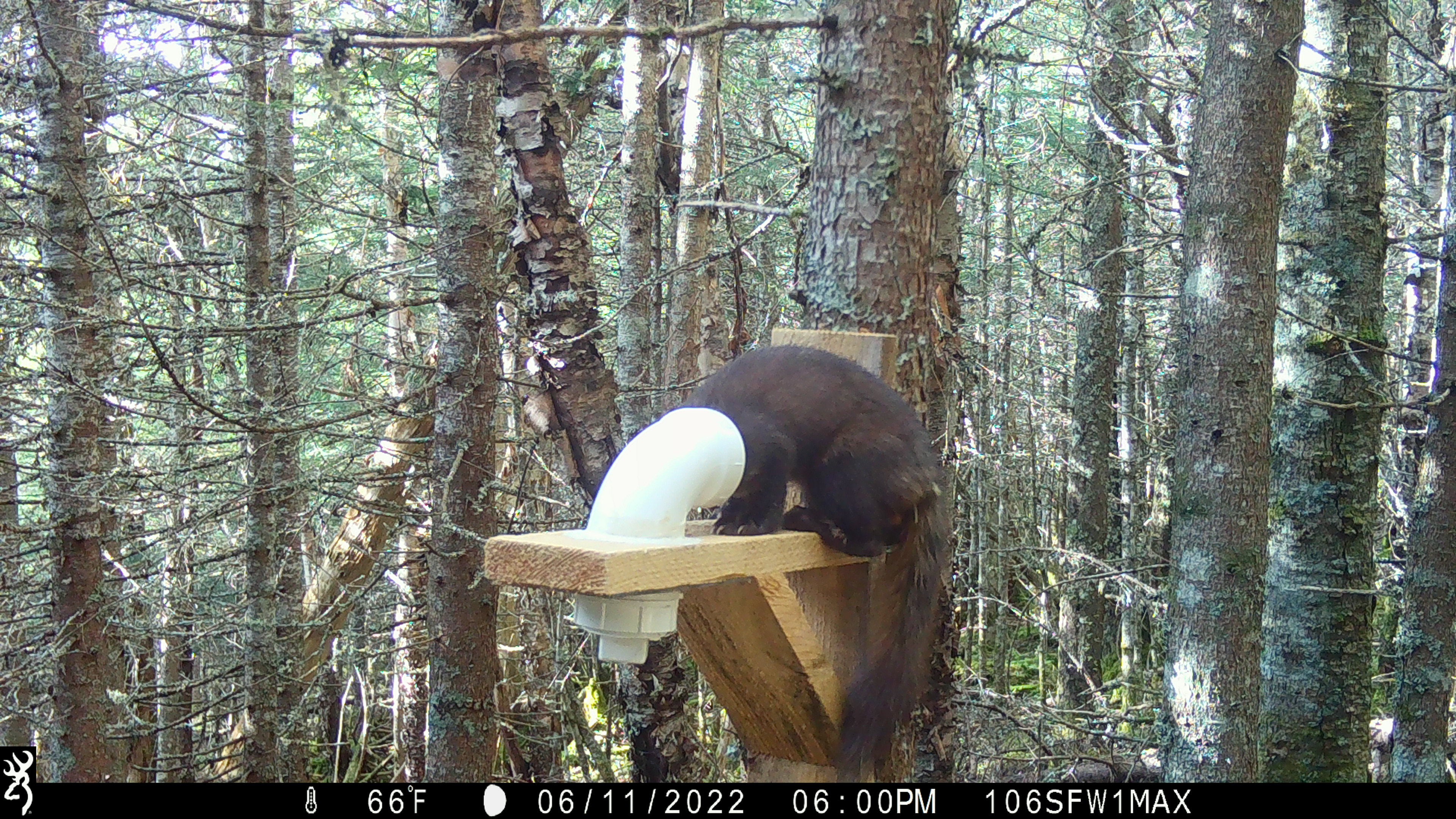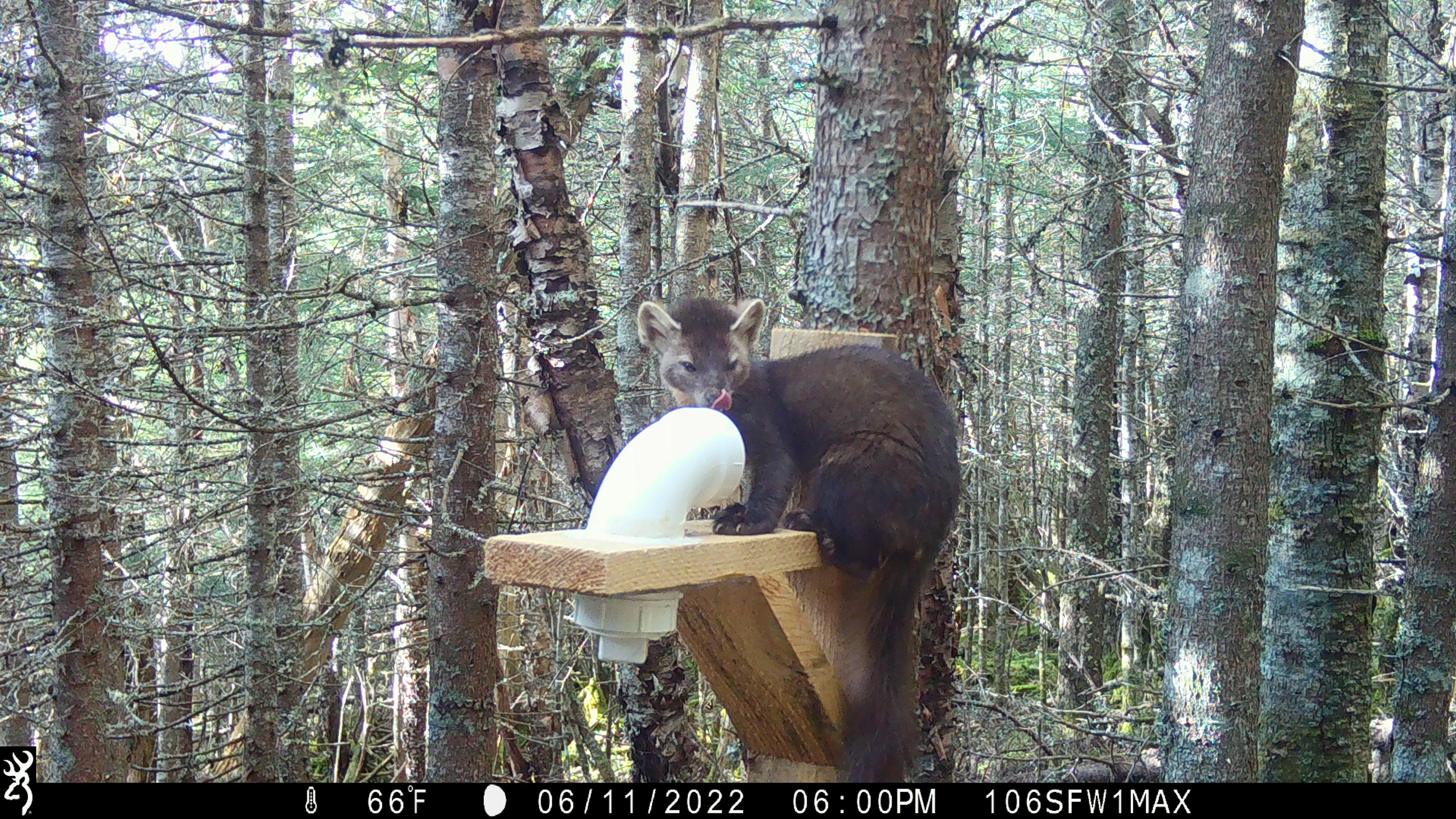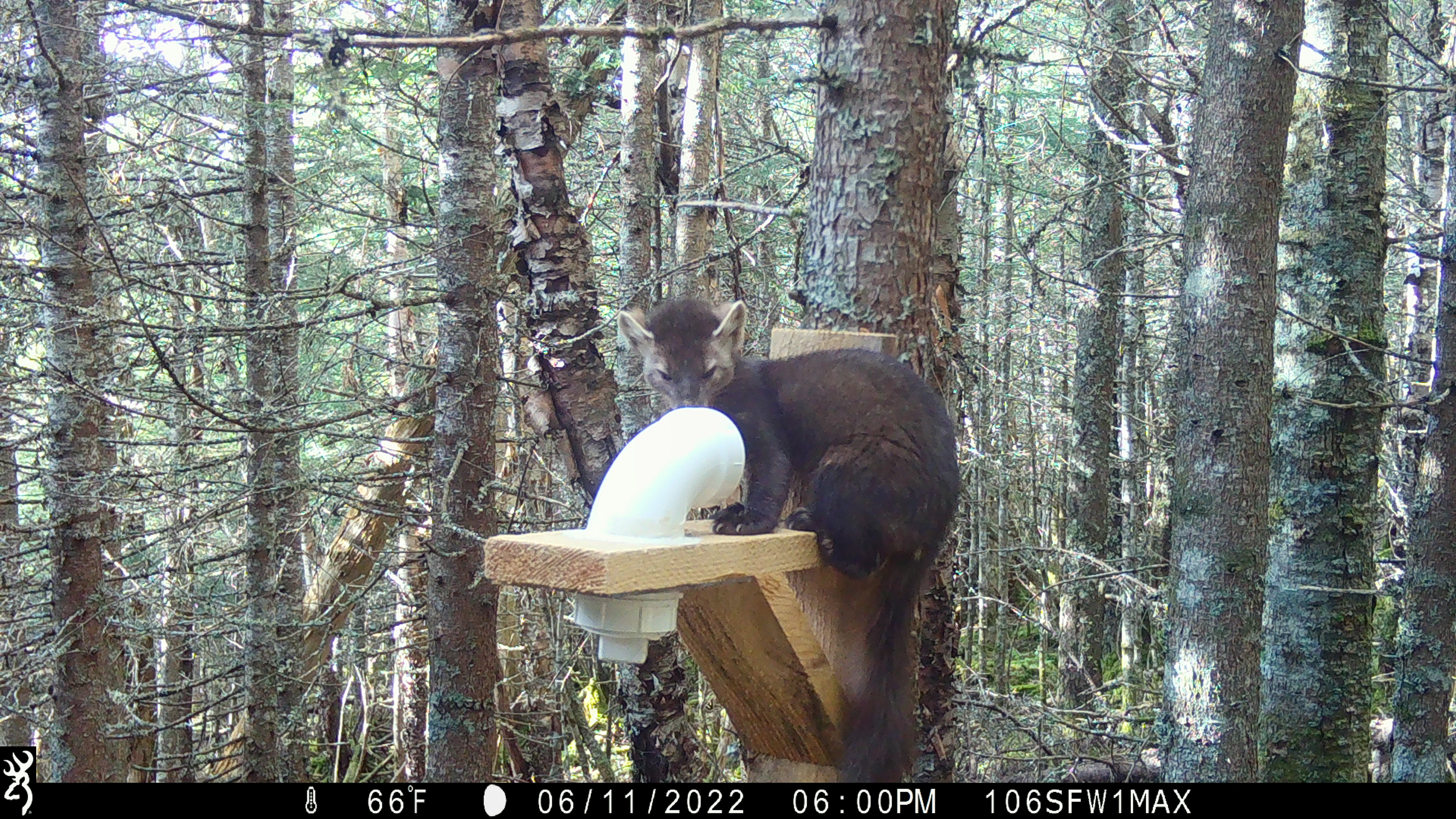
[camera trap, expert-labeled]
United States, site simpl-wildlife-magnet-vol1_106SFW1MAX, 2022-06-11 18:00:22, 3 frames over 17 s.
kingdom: Animalia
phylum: Chordata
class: Mammalia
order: Carnivora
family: Mustelidae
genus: Martes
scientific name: Martes americana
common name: american marten